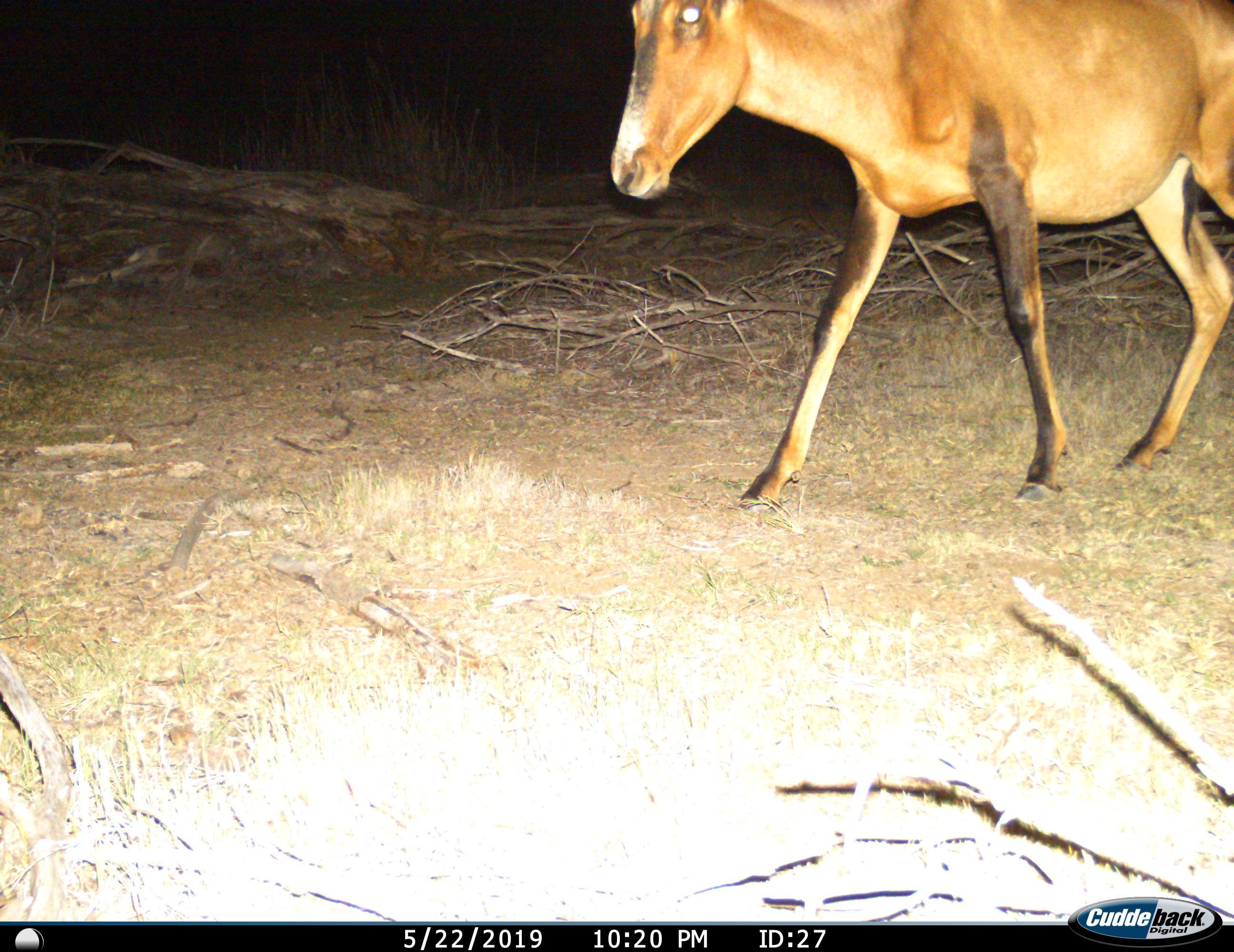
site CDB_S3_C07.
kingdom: Animalia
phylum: Chordata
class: Mammalia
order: Artiodactyla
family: Bovidae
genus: Alcelaphus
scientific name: Alcelaphus buselaphus caama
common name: red hartebeest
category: hartebeestred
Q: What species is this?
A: Hartebeestred (red hartebeest) (Alcelaphus buselaphus caama).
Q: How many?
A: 1.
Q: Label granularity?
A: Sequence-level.